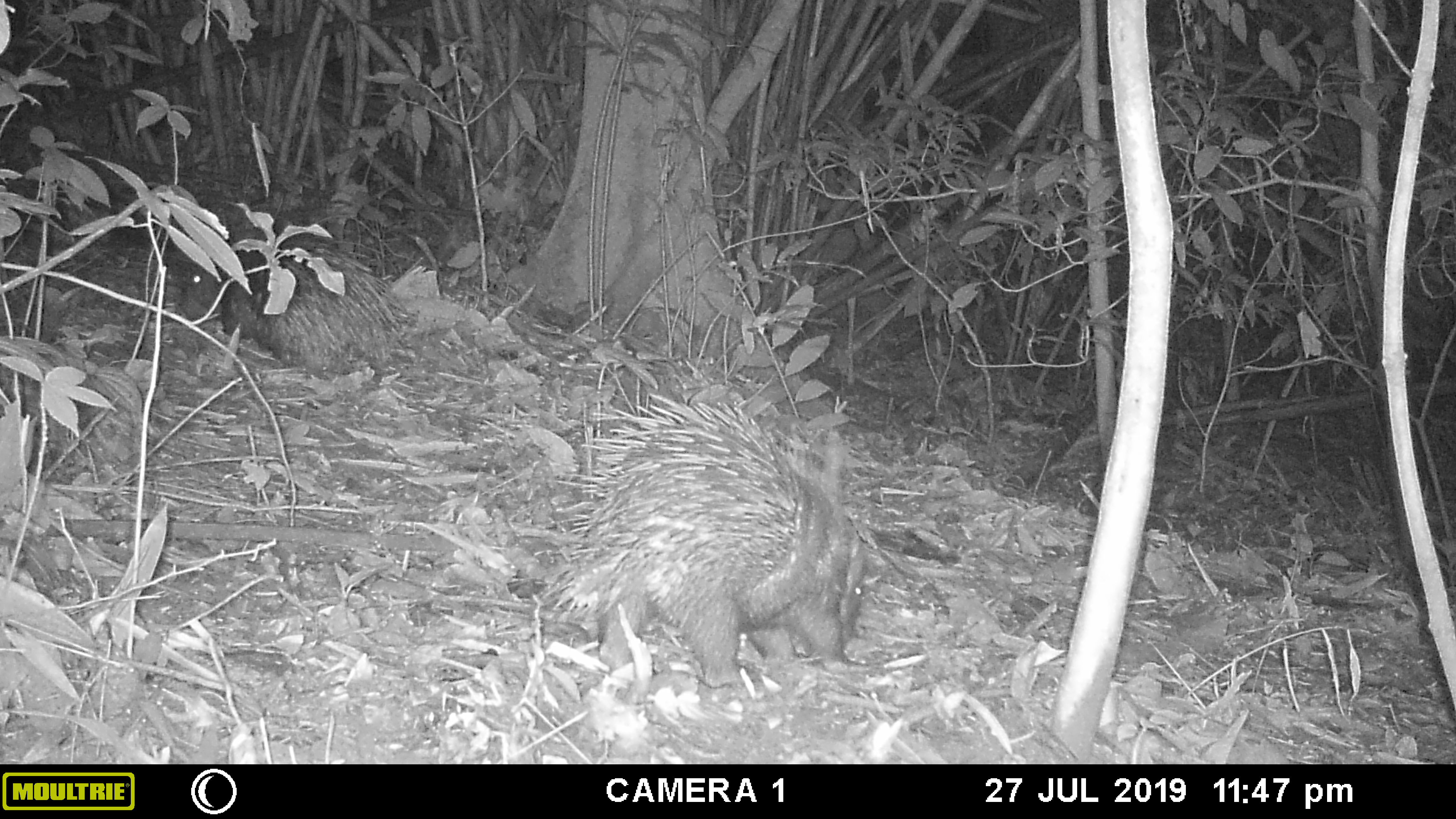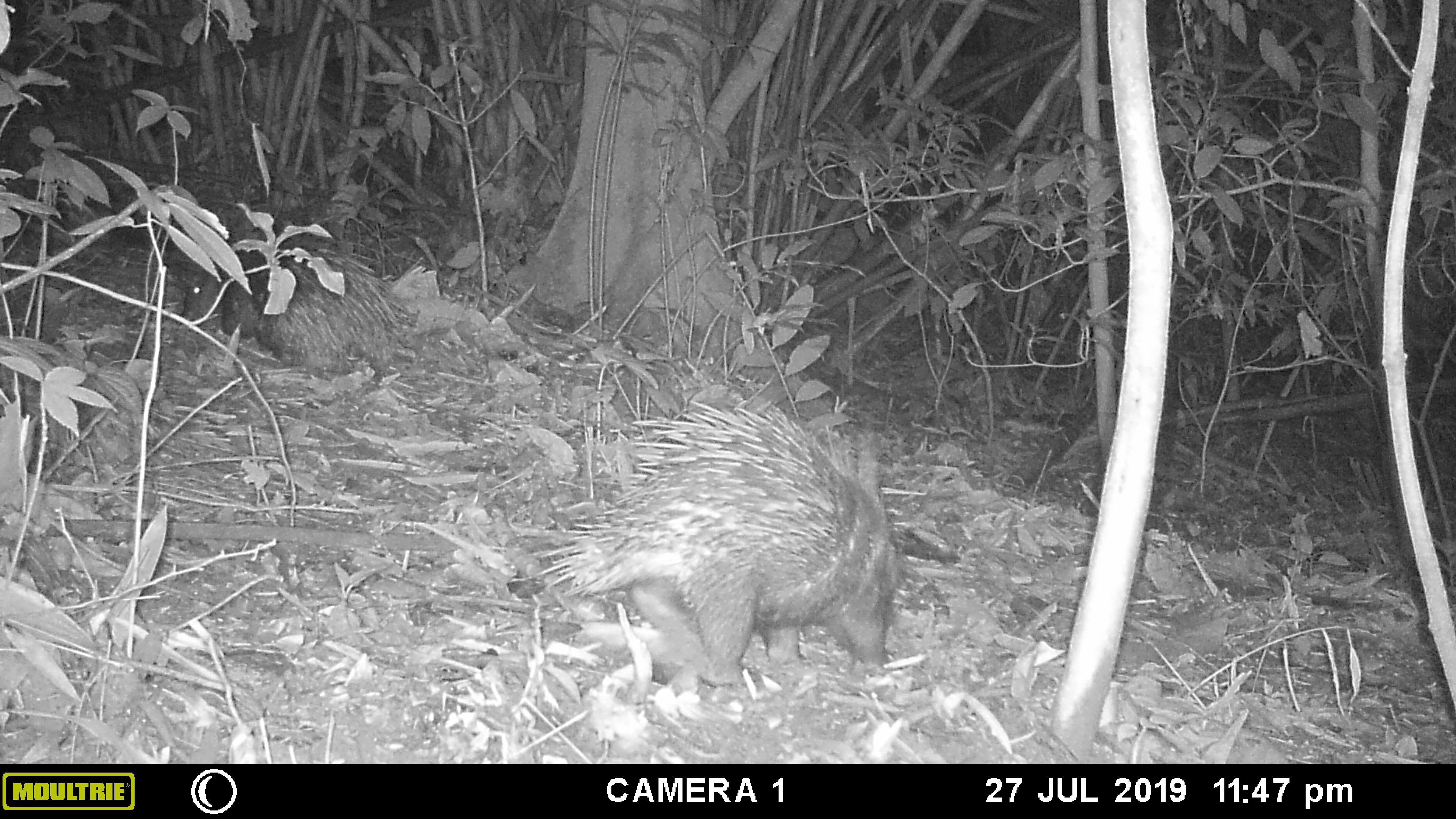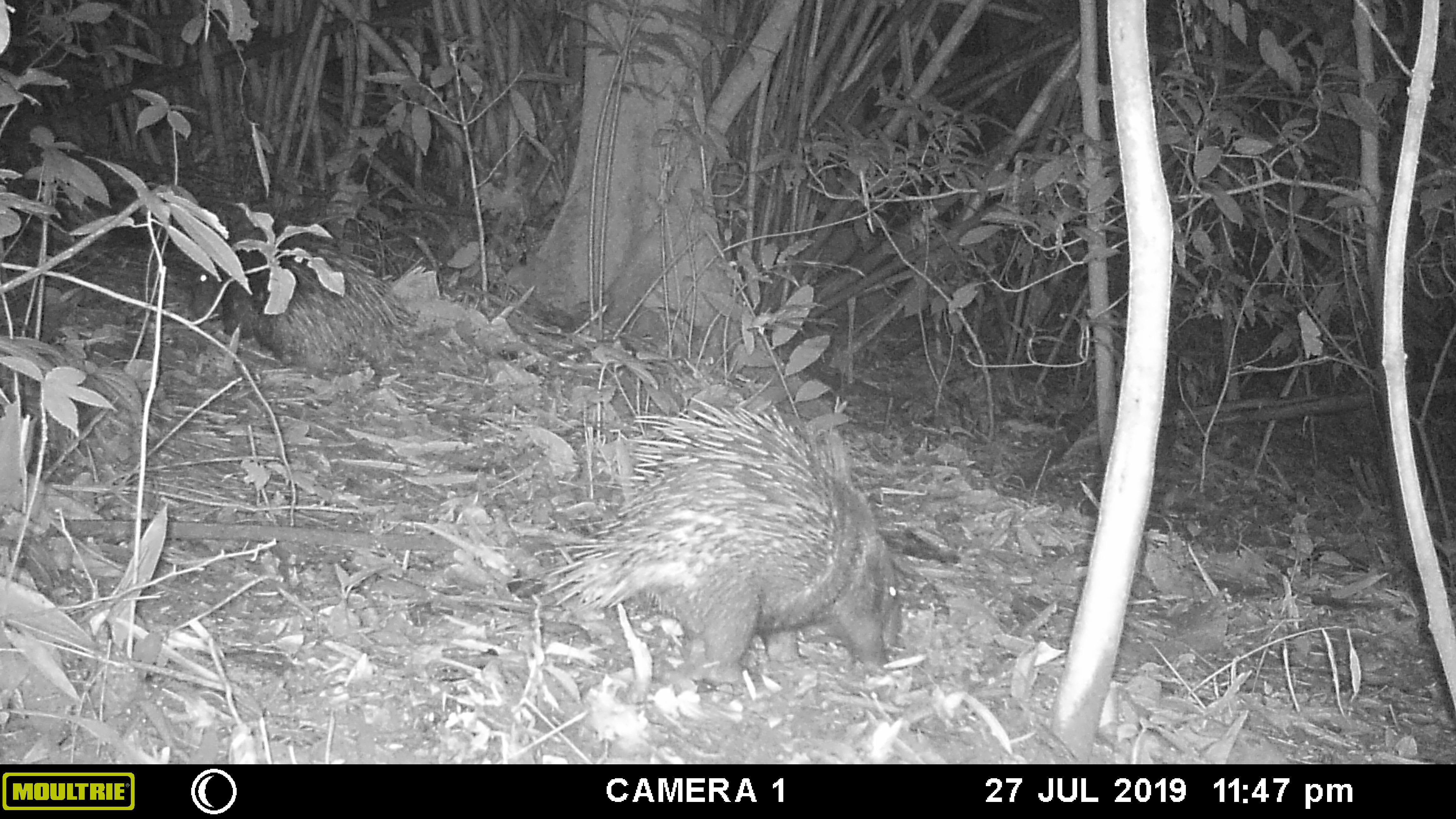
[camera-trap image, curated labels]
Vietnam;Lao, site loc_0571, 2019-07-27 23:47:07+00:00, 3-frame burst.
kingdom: Animalia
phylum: Chordata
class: Mammalia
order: Rodentia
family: Hystricidae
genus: Hystrix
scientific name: Hystrix brachyura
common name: malayan porcupine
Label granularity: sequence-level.